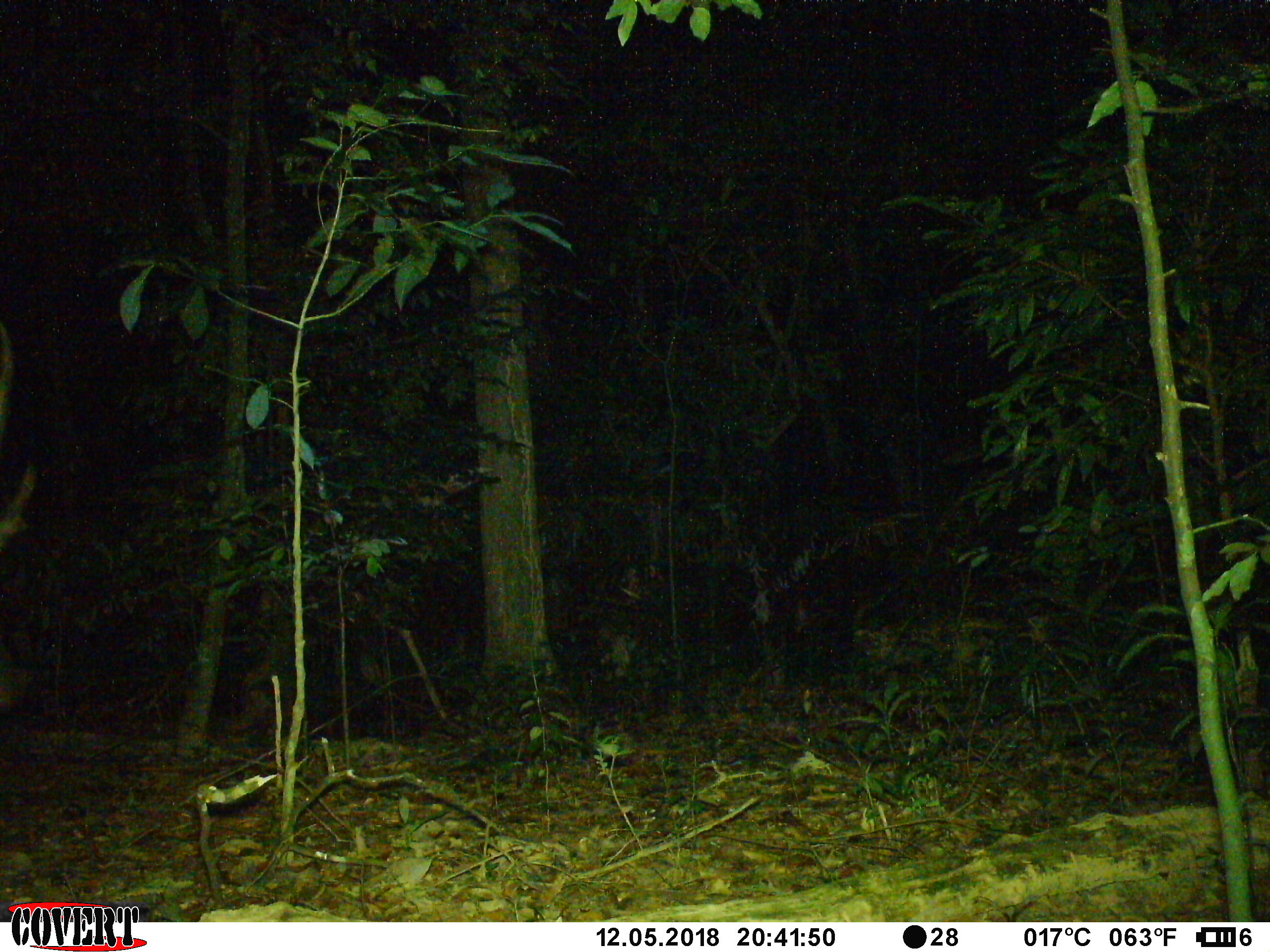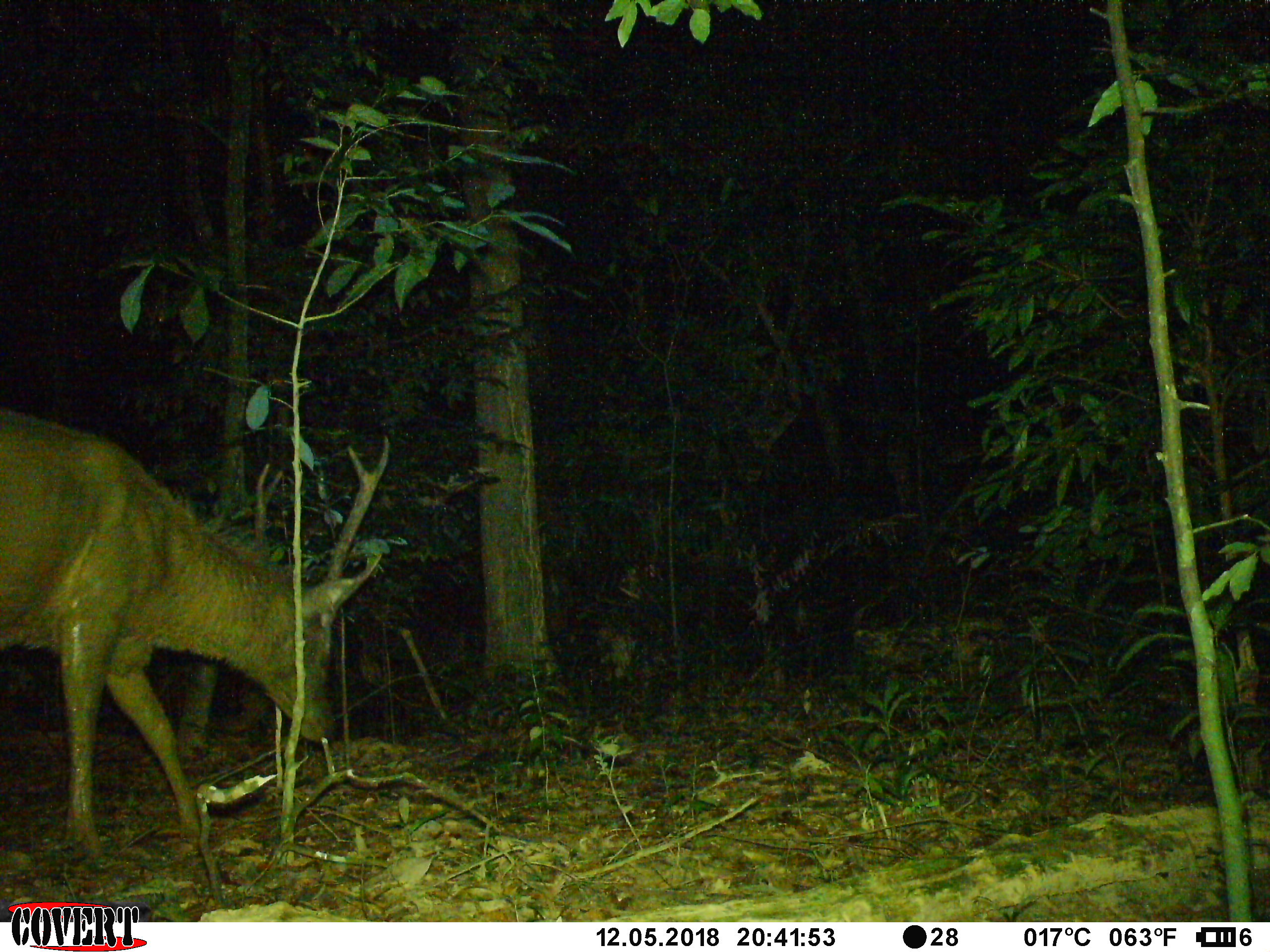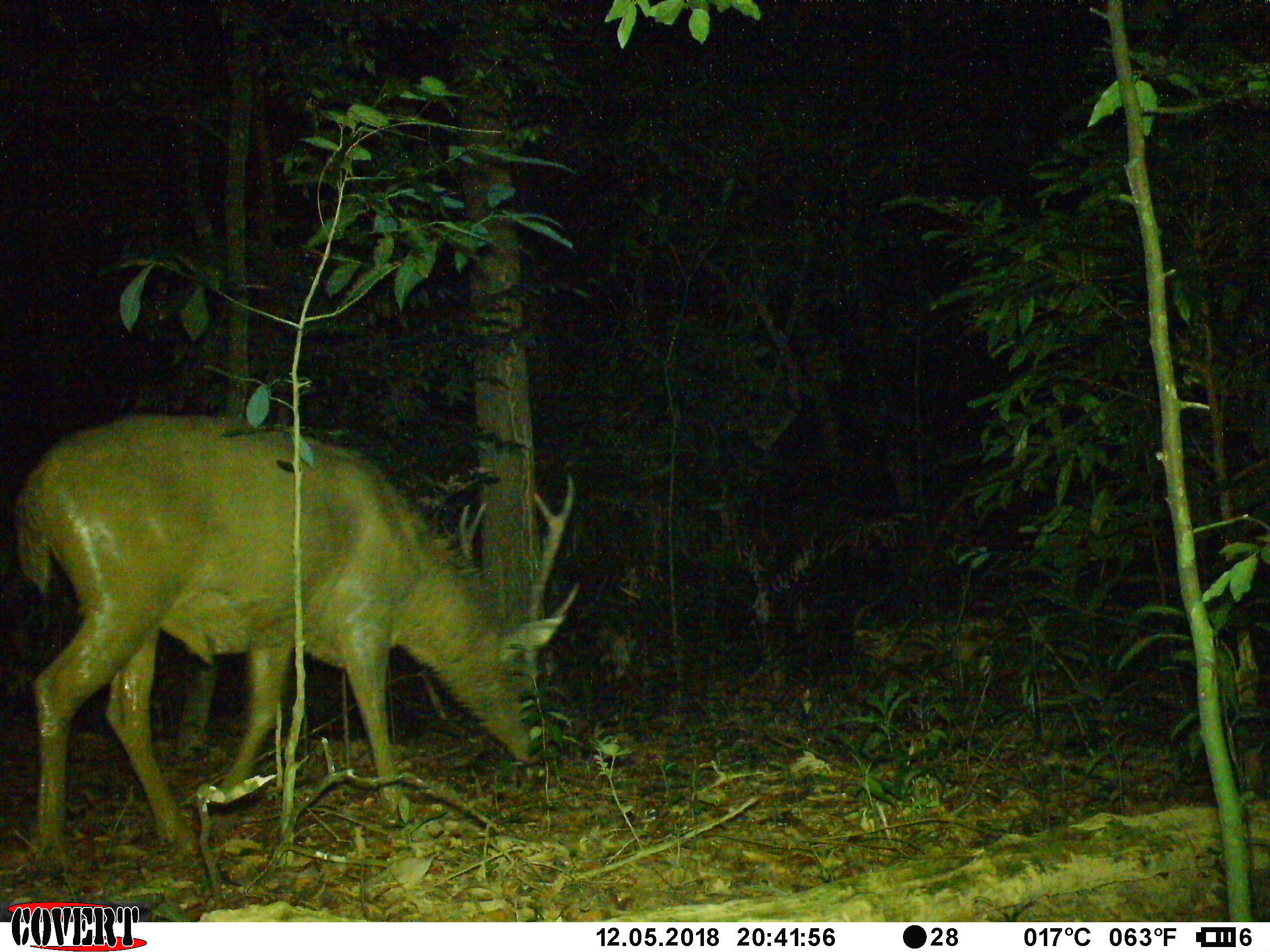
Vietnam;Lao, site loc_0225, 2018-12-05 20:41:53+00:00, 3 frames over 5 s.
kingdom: Animalia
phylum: Chordata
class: Mammalia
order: Artiodactyla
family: Cervidae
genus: Rusa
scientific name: Rusa unicolor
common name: sambar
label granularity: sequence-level